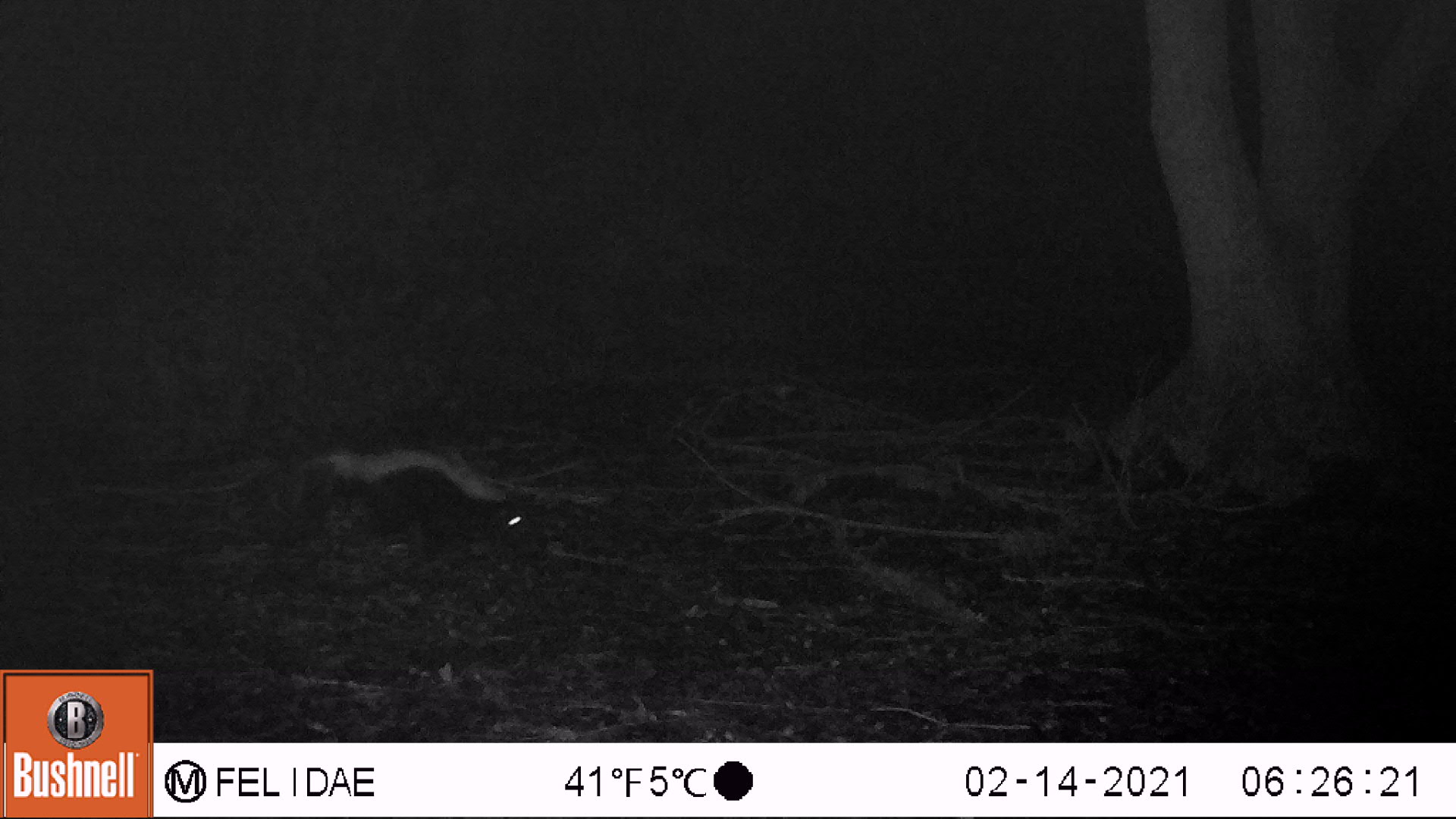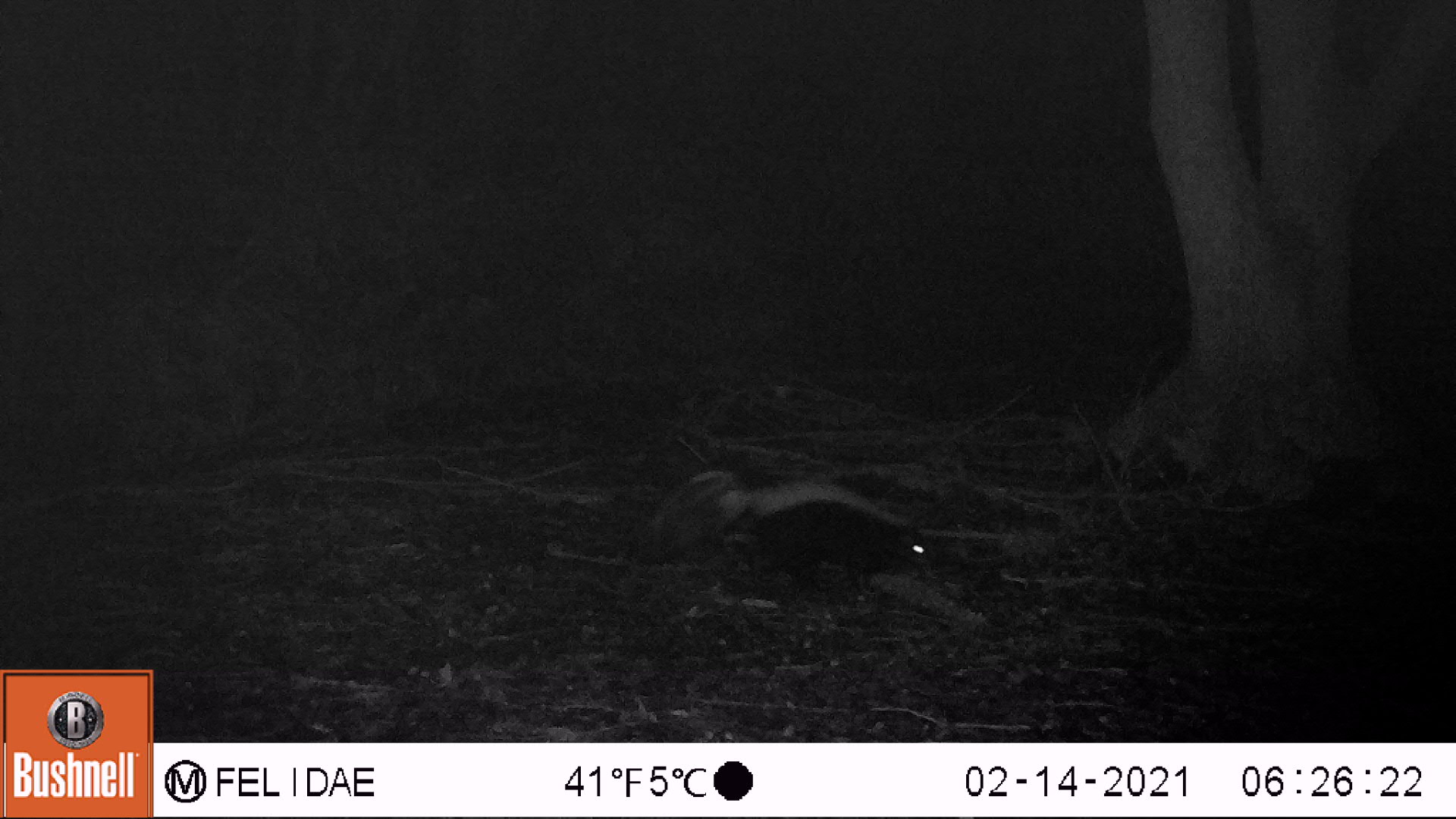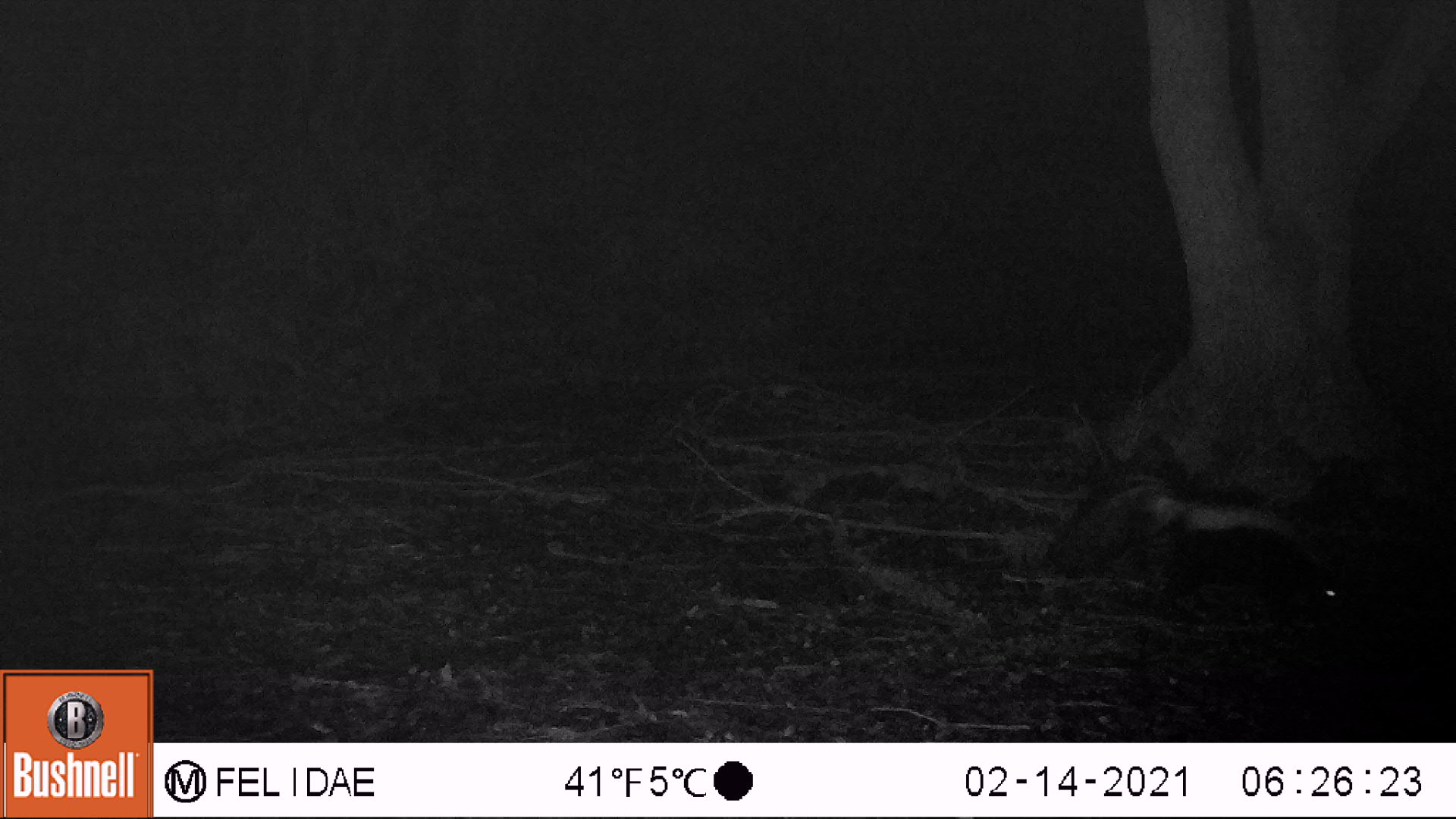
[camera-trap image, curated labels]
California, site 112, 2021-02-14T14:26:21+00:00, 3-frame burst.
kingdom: Animalia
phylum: Chordata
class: Mammalia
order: Carnivora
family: Mephitidae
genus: Mephitis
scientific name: Mephitis mephitis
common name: striped skunk